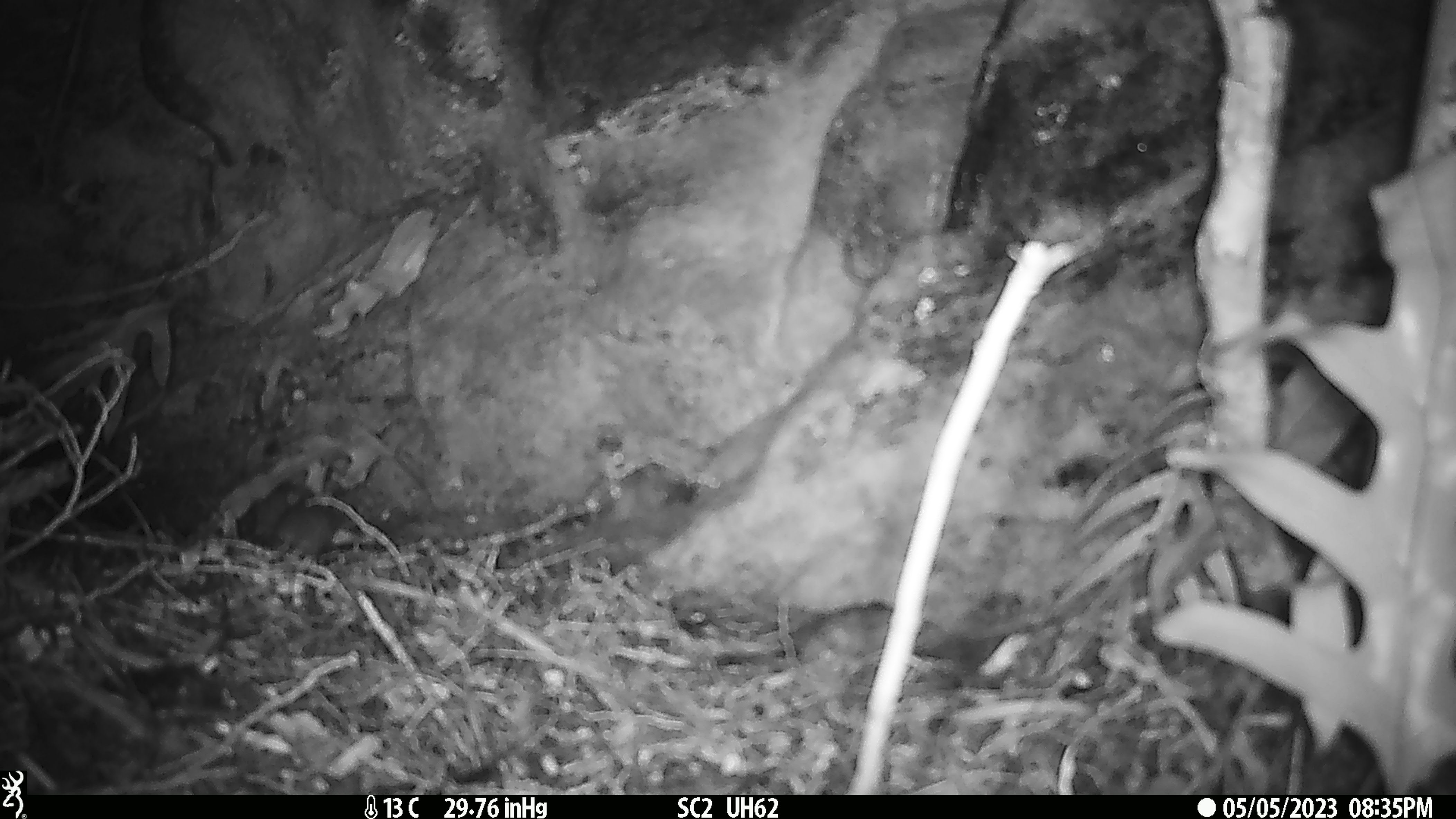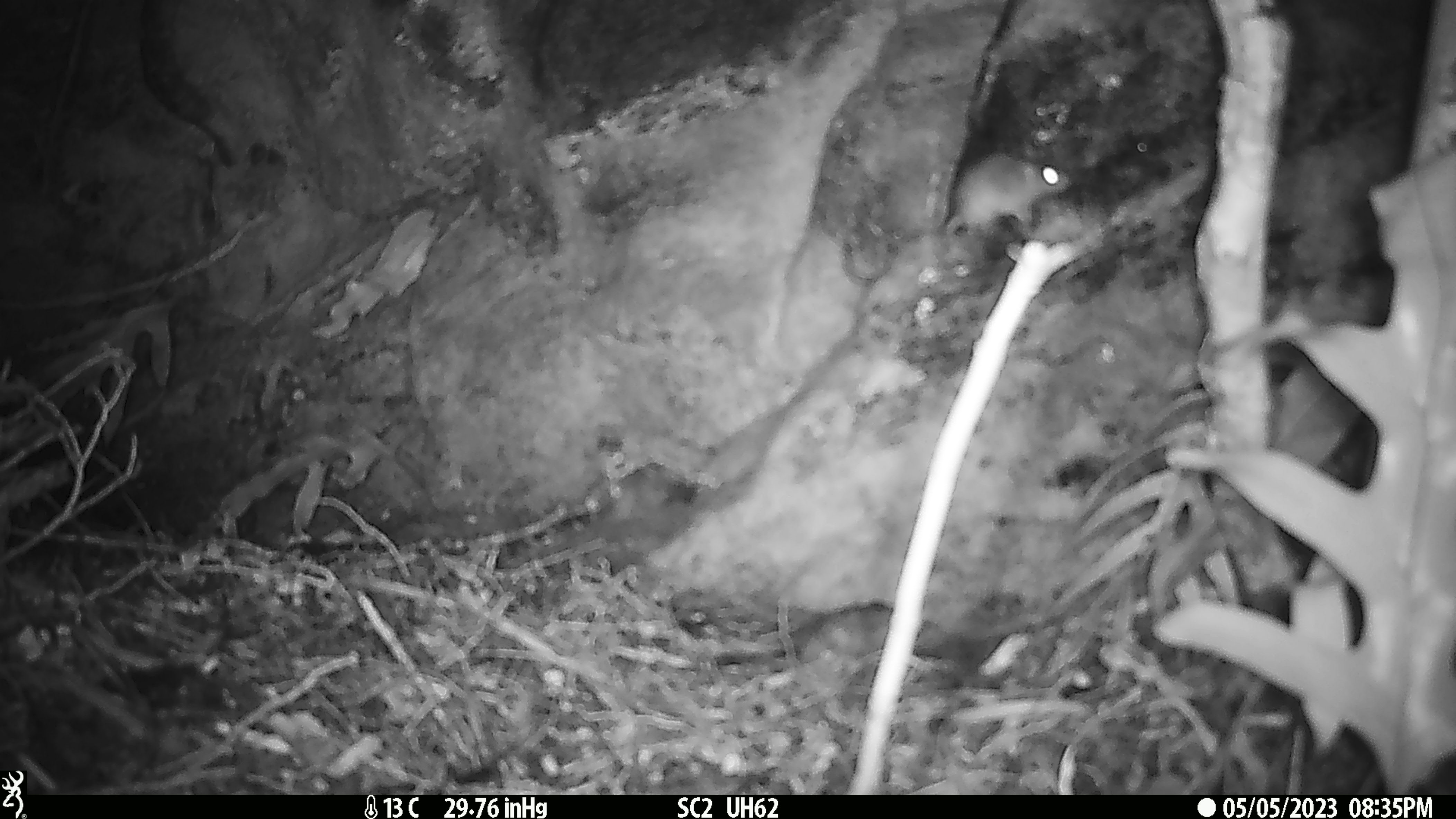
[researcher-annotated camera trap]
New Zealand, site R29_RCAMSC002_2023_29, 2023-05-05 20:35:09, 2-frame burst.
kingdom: Animalia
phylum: Chordata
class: Mammalia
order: Rodentia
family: Muridae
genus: Mus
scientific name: Mus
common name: mouse